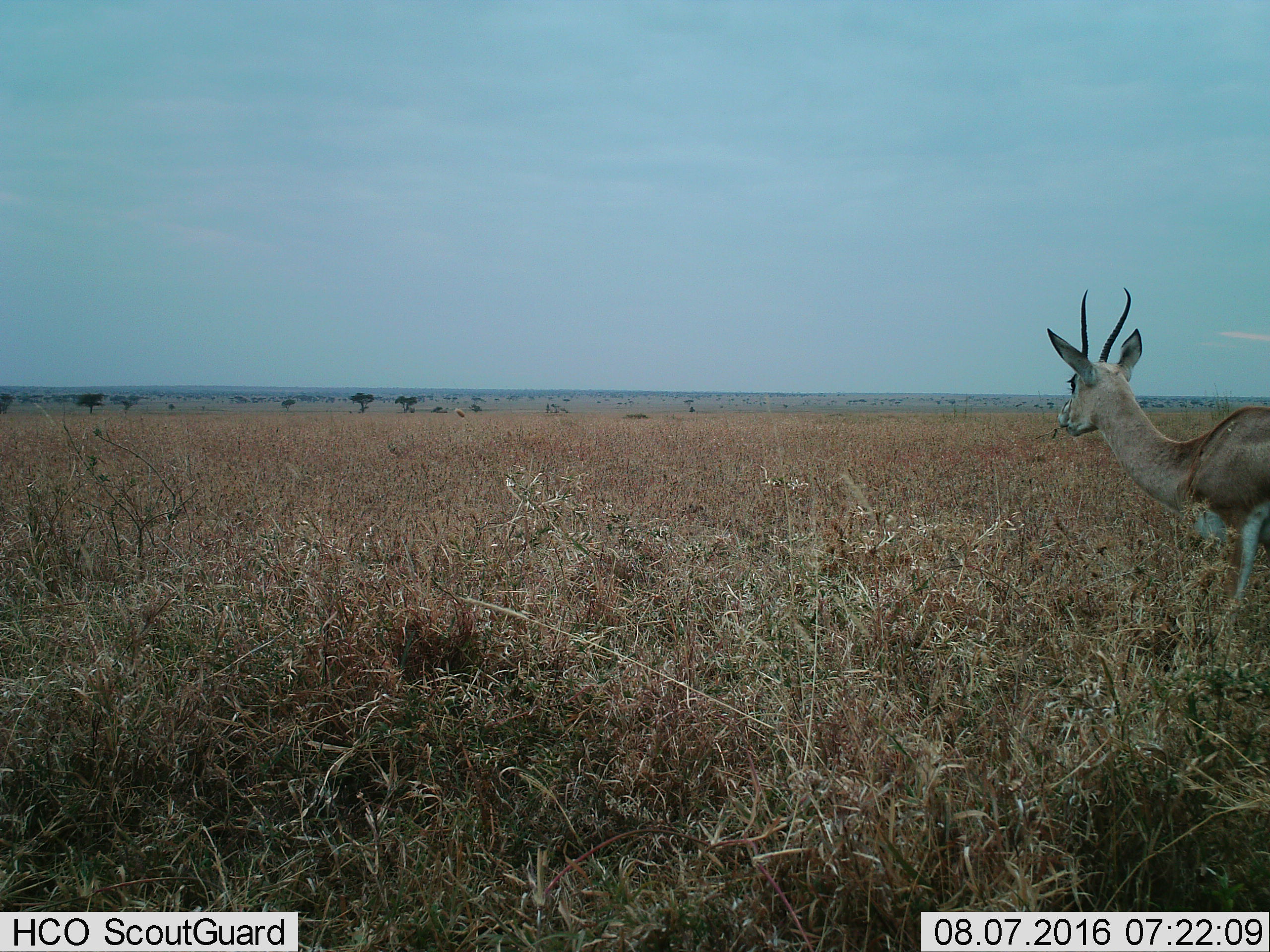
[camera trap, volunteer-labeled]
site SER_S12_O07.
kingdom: Animalia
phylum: Chordata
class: Mammalia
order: Artiodactyla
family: Bovidae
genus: Nanger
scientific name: Nanger granti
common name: grant's gazelle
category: gazellegrants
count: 1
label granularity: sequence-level